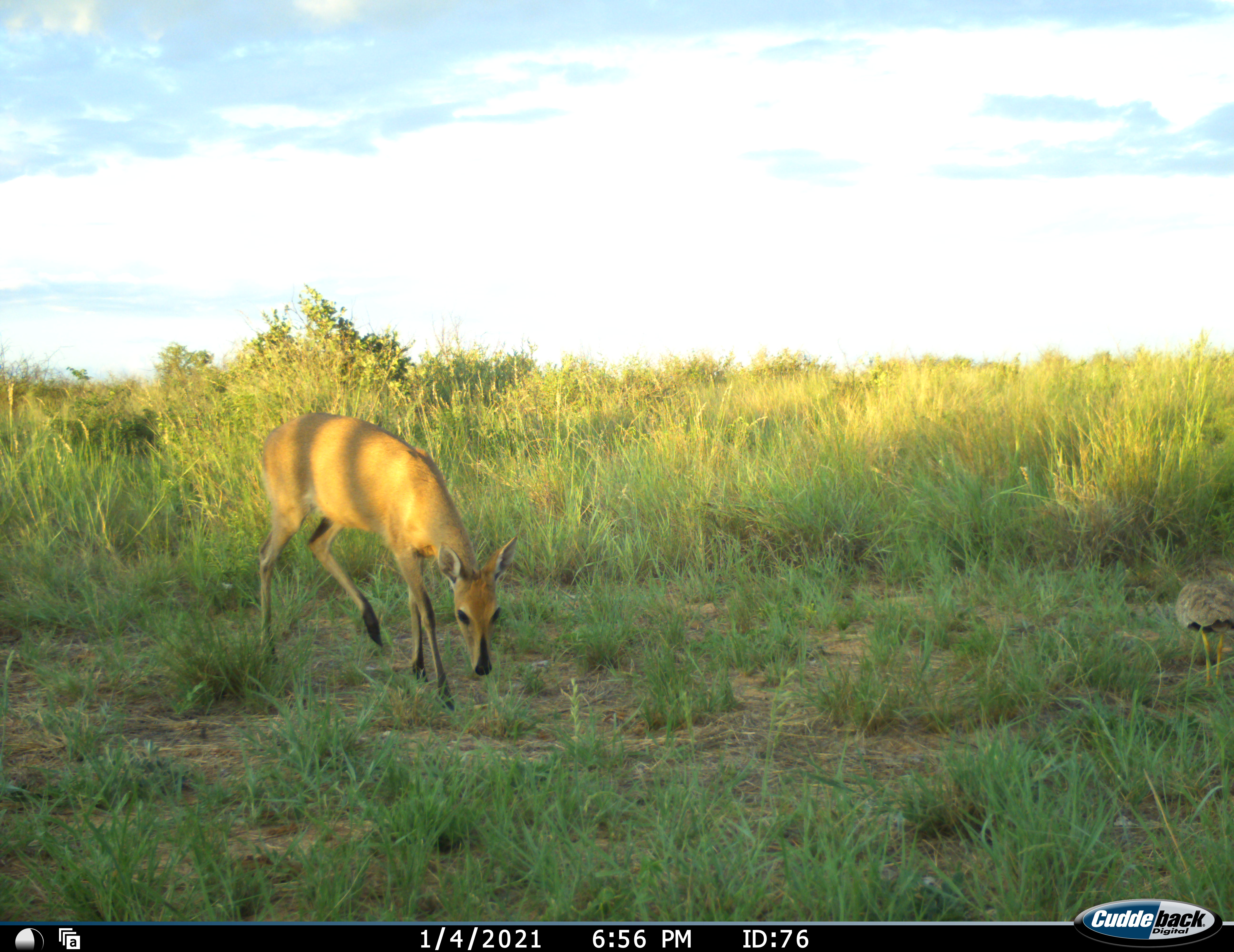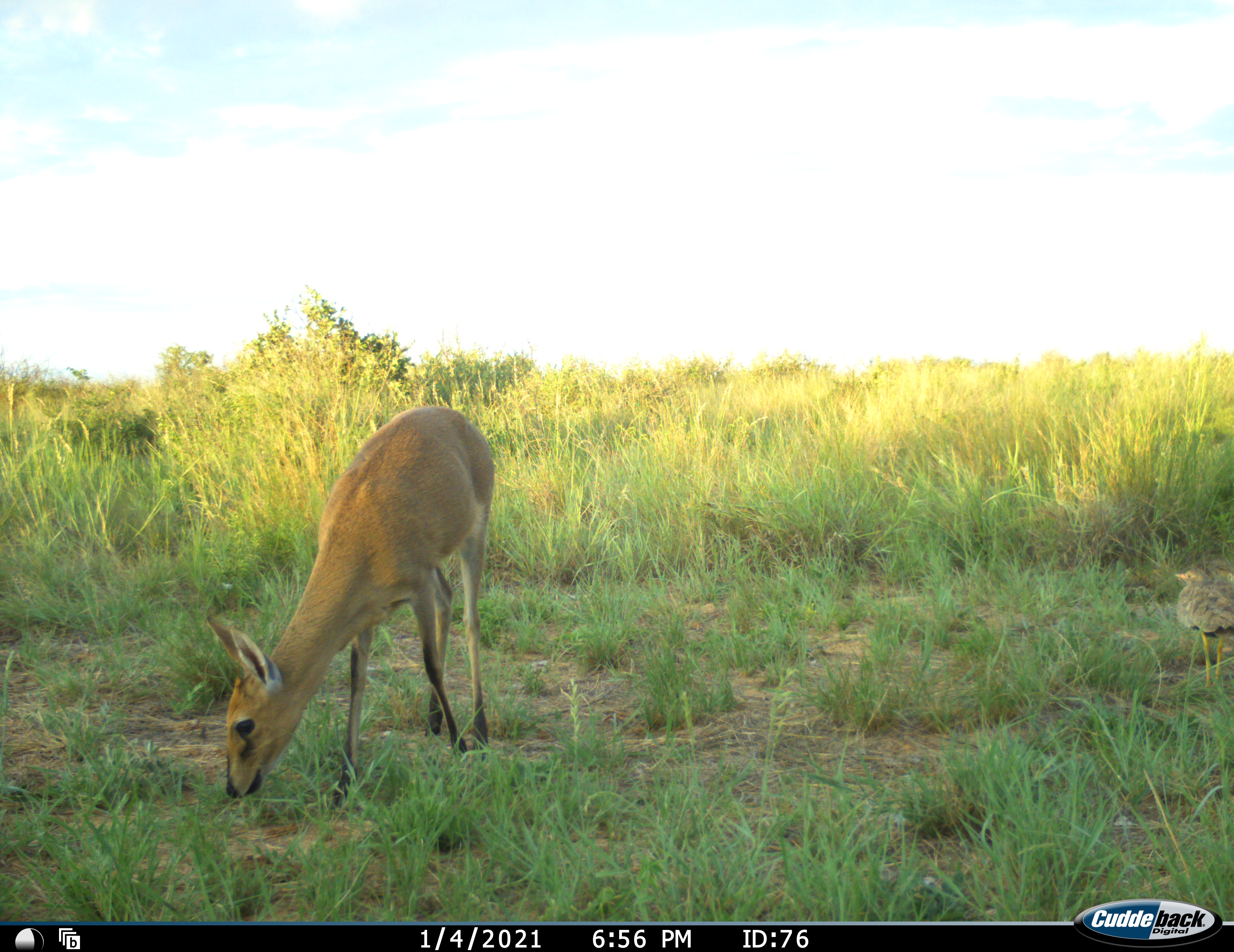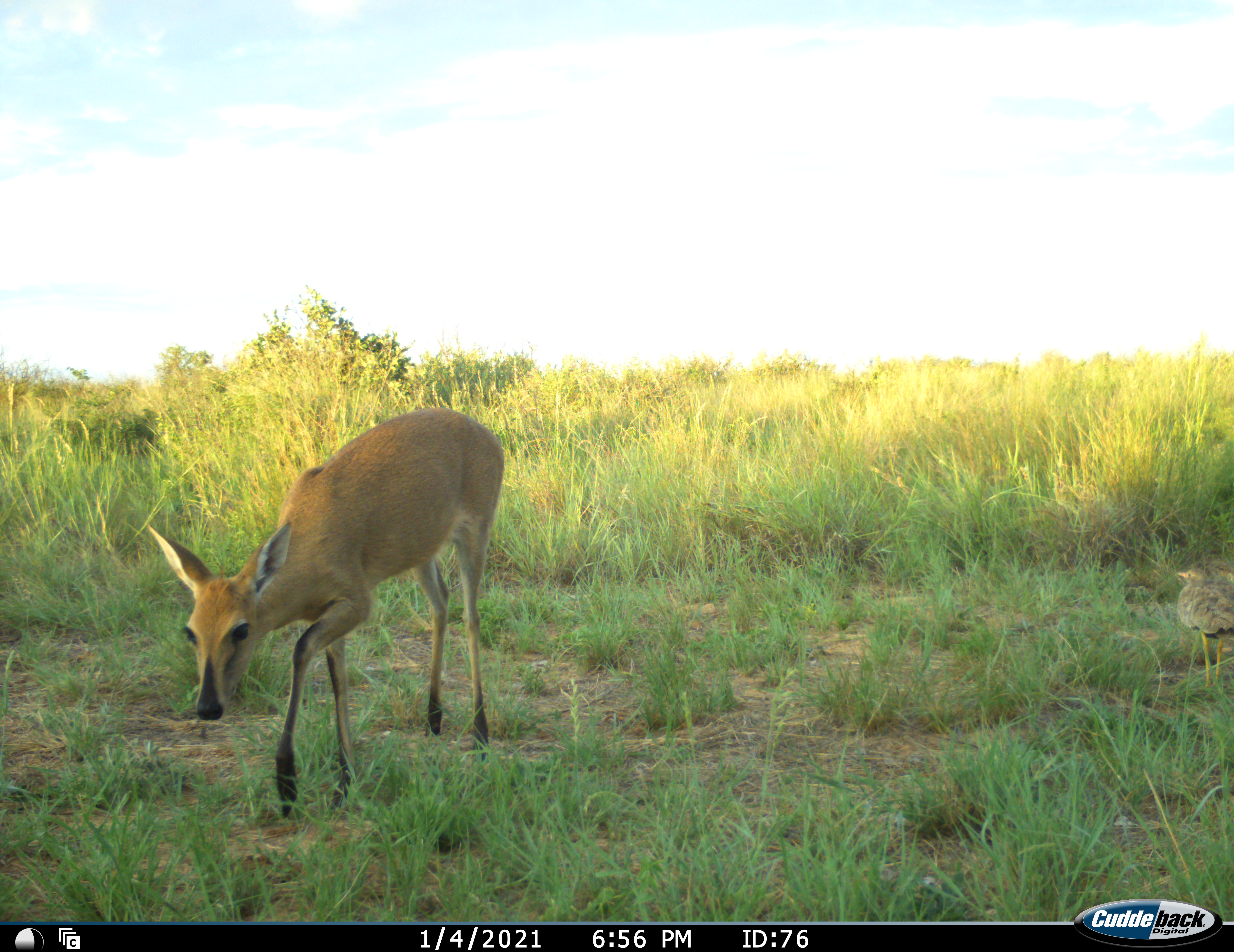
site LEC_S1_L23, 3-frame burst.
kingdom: Animalia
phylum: Chordata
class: Mammalia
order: Artiodactyla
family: Bovidae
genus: Sylvicapra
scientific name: Sylvicapra grimmia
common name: common duiker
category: duikercommongrey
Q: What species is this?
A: Duikercommongrey (common duiker) (Sylvicapra grimmia).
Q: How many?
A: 1.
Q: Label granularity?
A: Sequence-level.